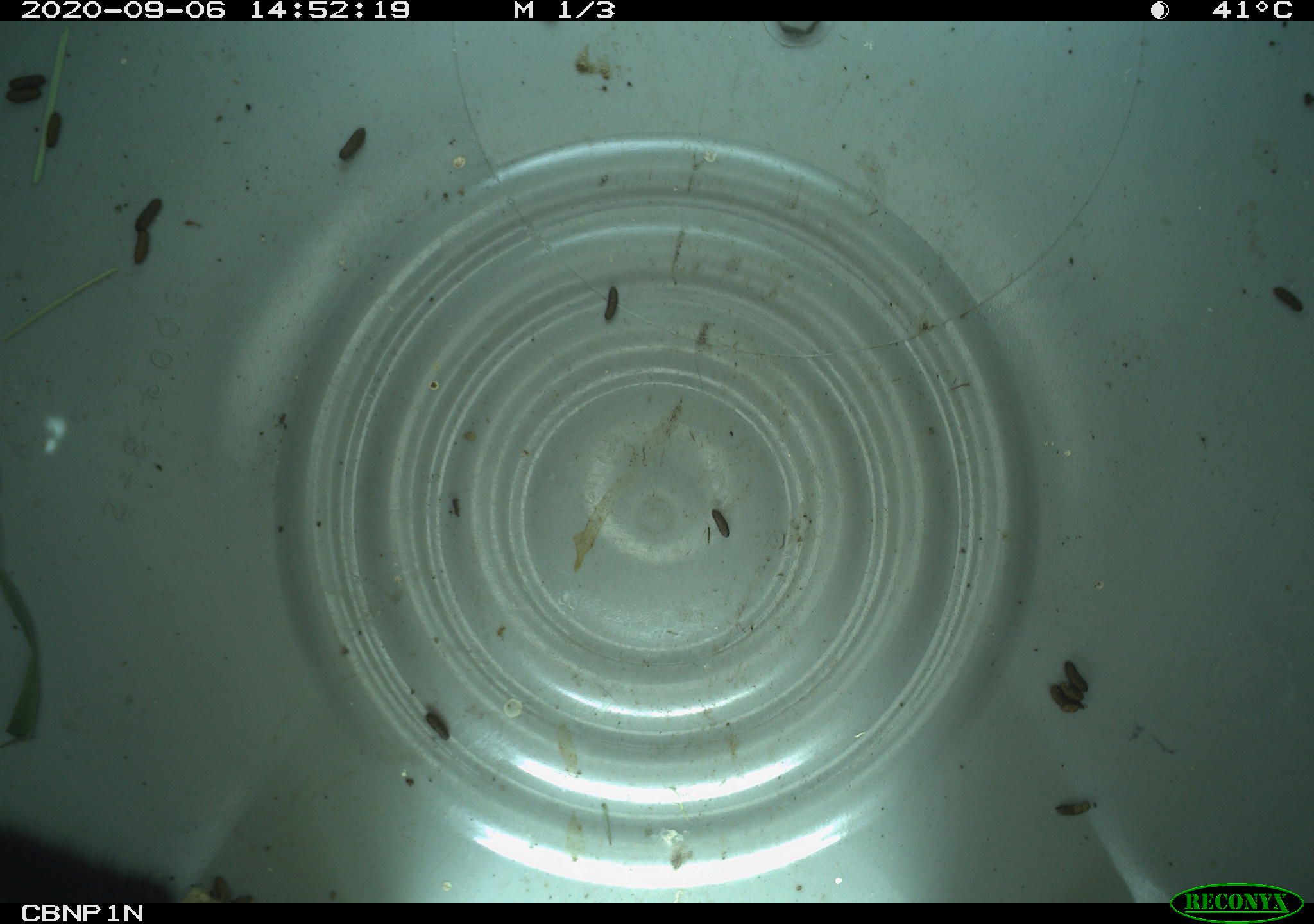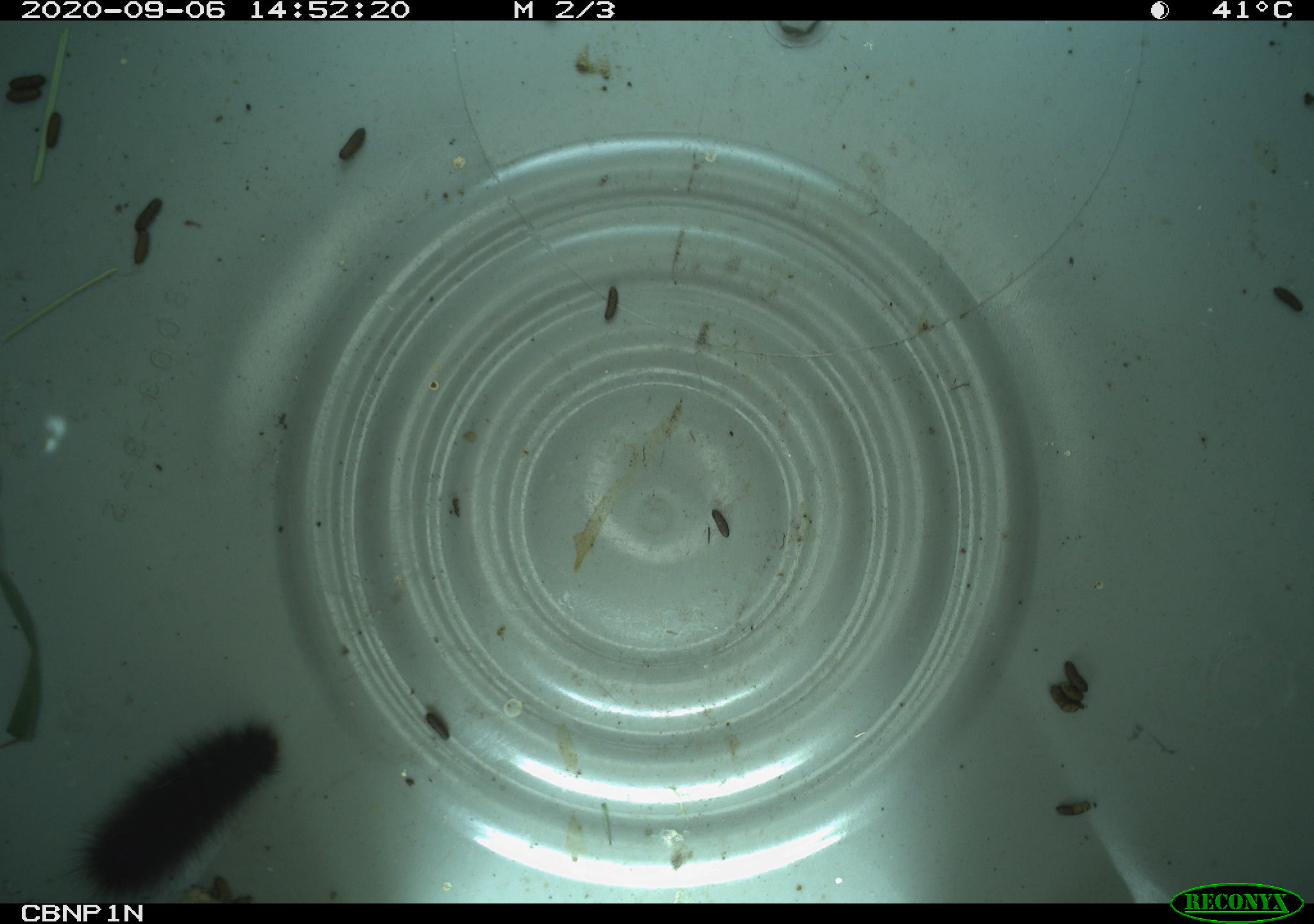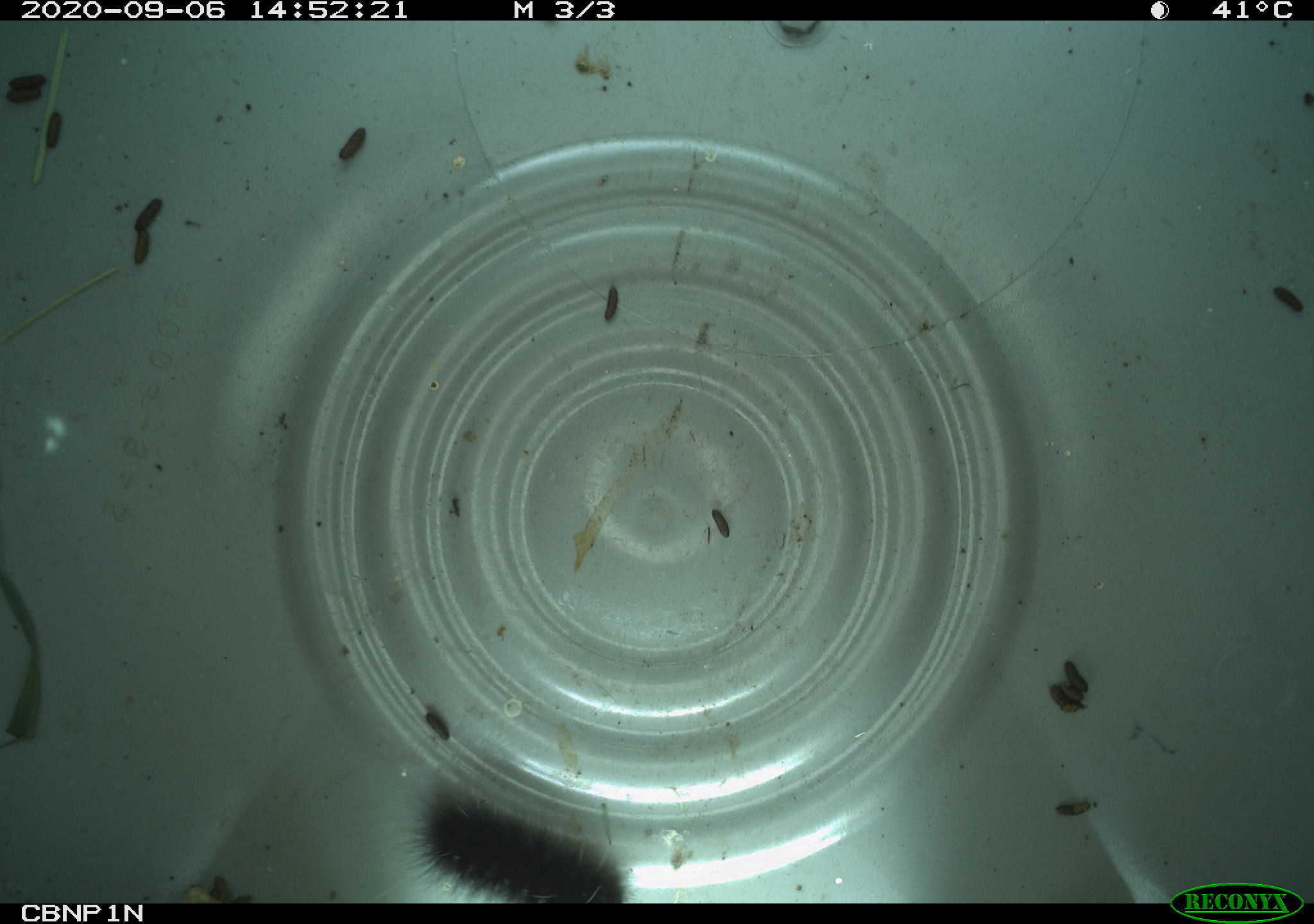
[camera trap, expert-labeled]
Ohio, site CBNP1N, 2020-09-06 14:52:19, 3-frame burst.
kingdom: Animalia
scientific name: Animalia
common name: animal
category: invertebrate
Invertebrate (animal) (Animalia).